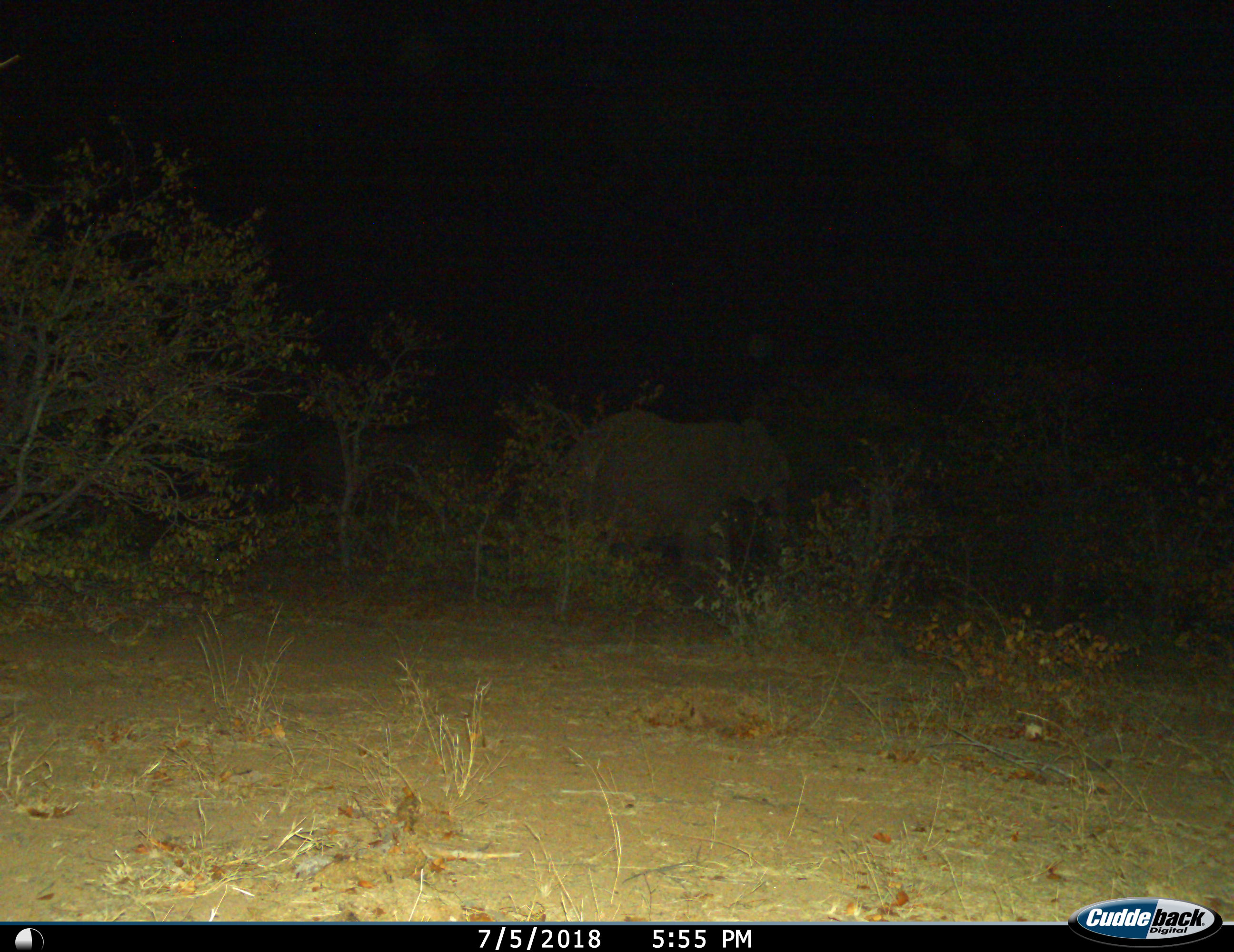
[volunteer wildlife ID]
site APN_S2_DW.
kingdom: Animalia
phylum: Chordata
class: Mammalia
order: Proboscidea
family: Elephantidae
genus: Loxodonta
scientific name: Loxodonta africana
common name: african bush elephant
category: elephant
Elephant (african bush elephant) (Loxodonta africana), count 1. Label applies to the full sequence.